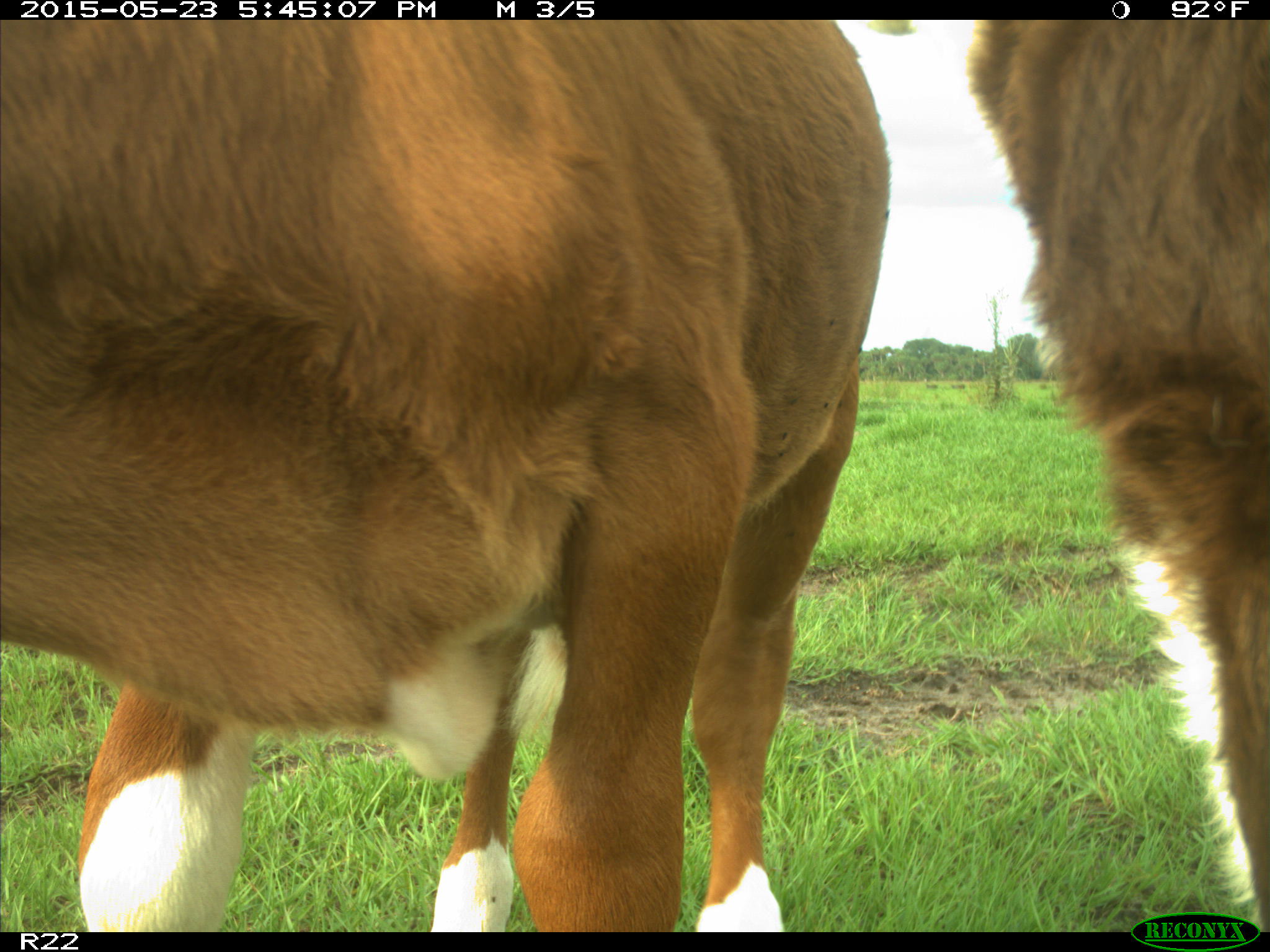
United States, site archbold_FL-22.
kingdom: Animalia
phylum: Chordata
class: Mammalia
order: Artiodactyla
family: Bovidae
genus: Bos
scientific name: Bos taurus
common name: domestic cow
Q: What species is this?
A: Bos taurus (domestic cow).